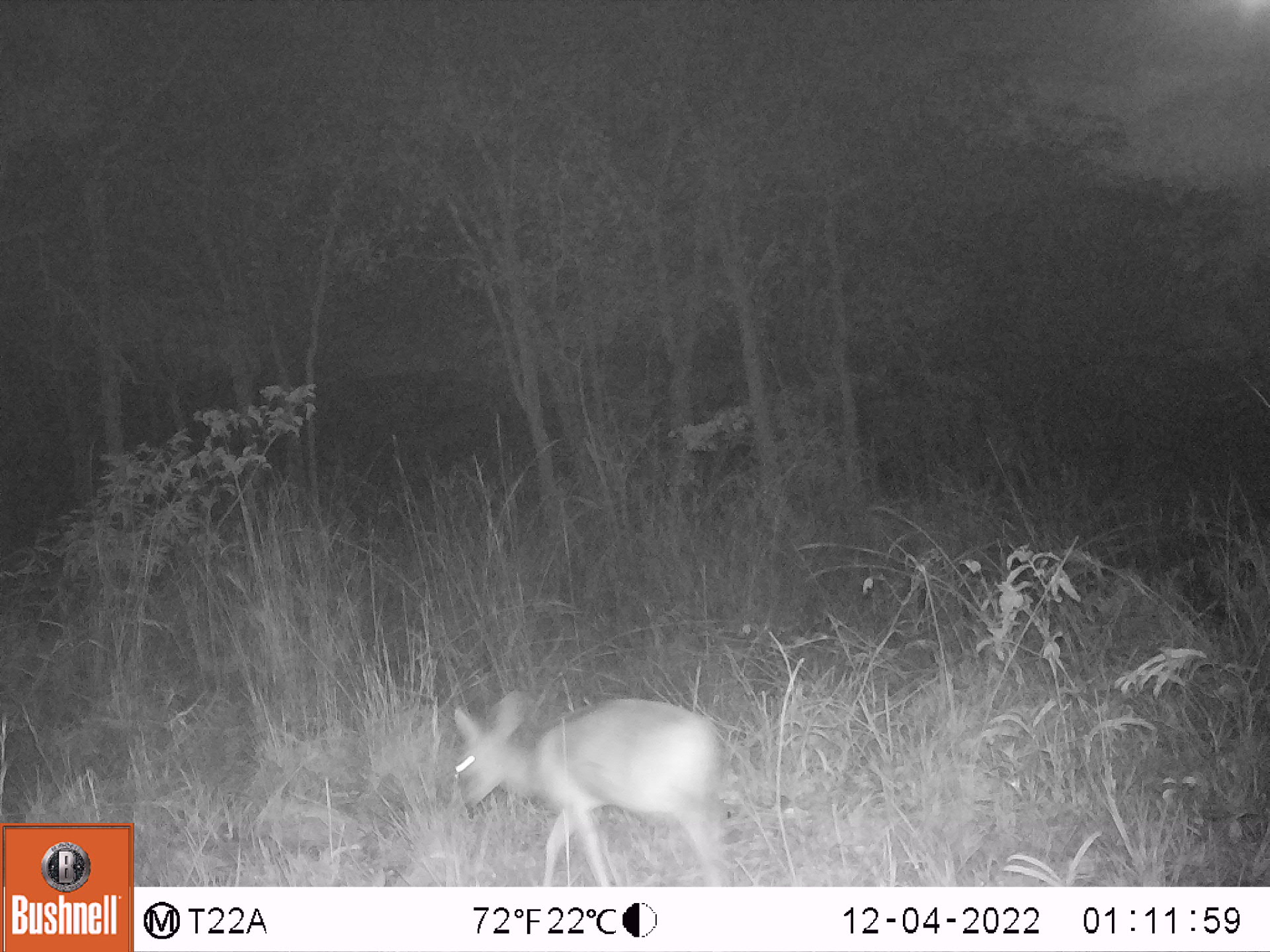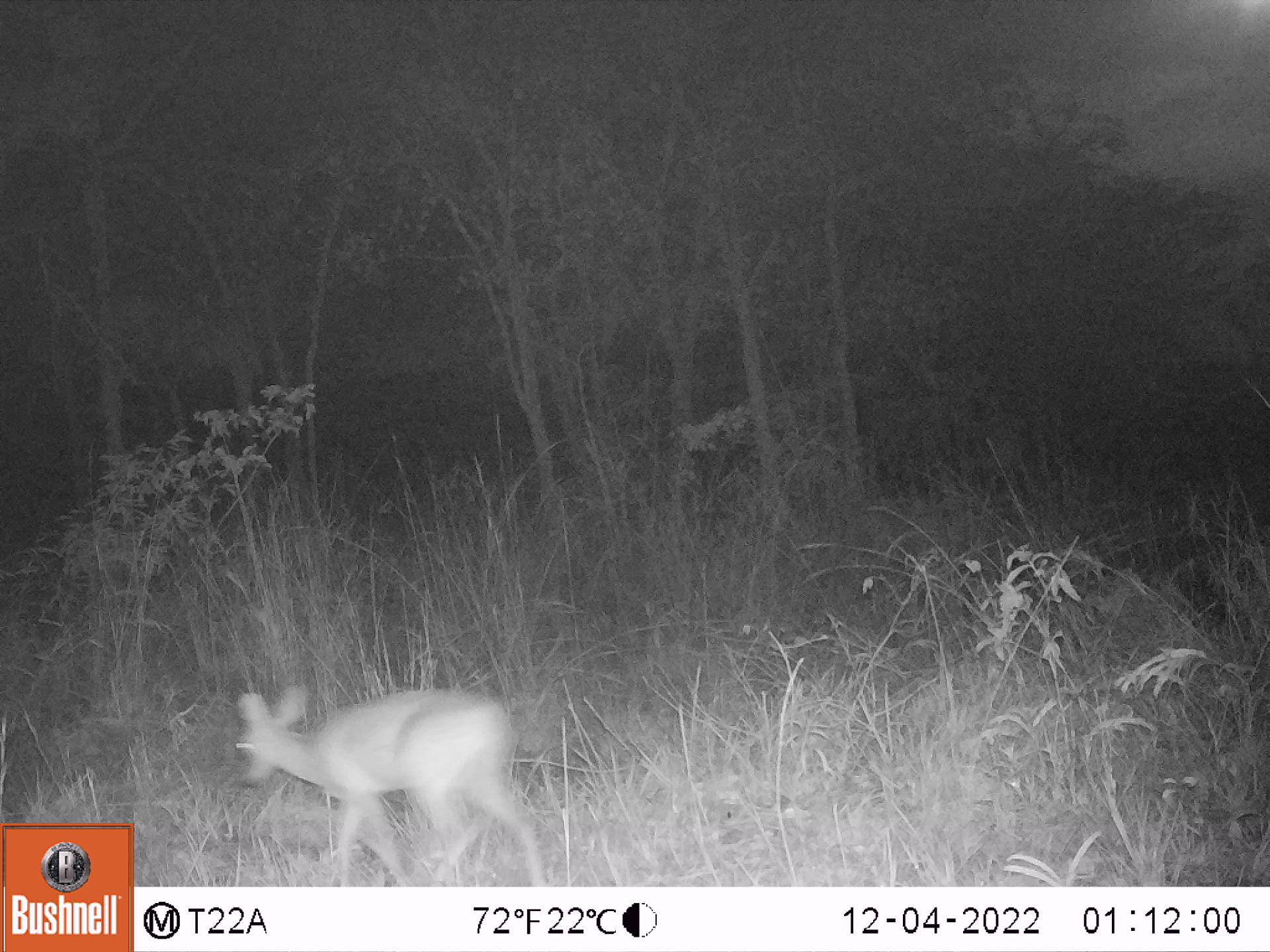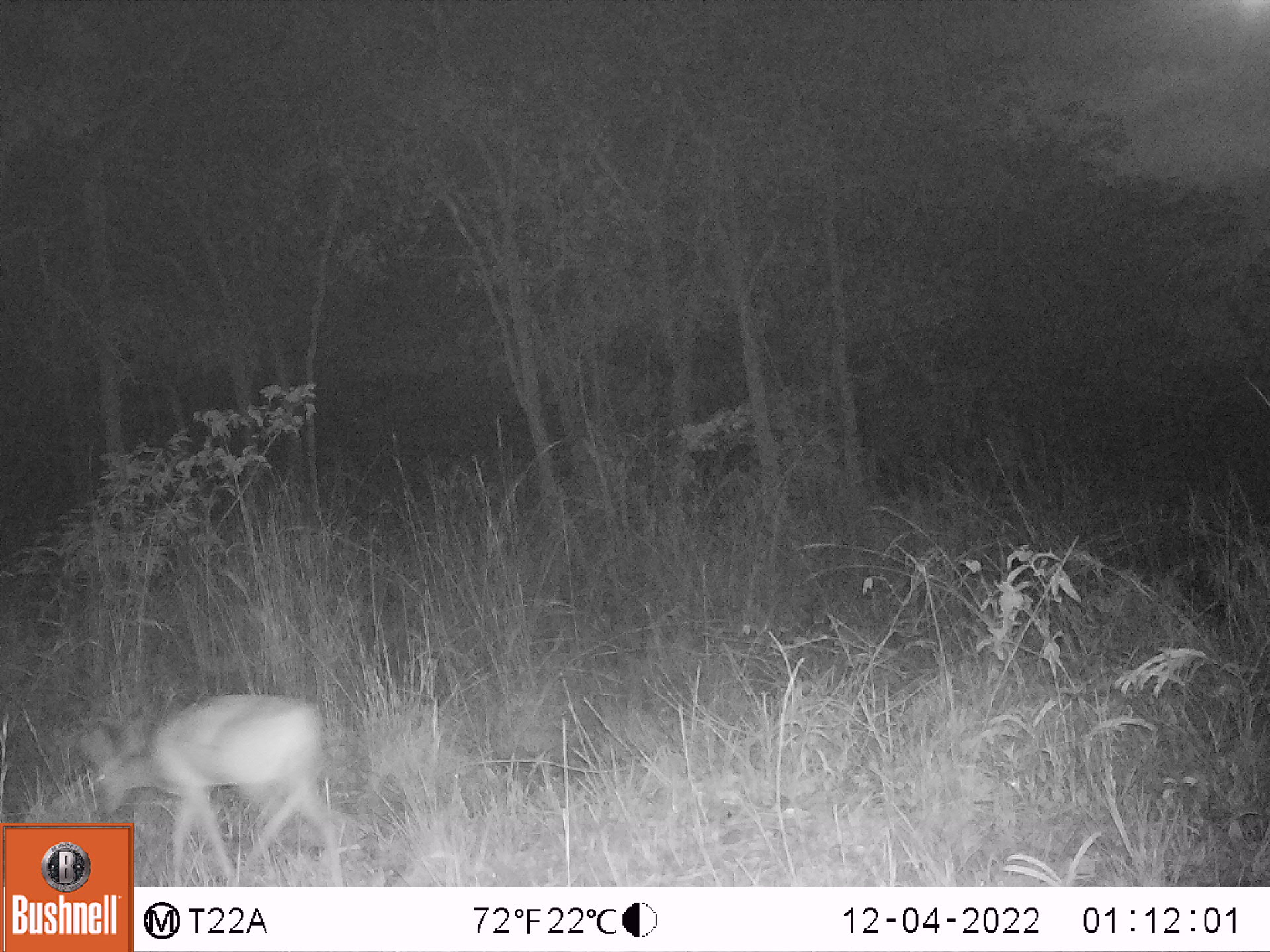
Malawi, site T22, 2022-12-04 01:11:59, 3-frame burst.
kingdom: Animalia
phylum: Chordata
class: Mammalia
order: Artiodactyla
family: Bovidae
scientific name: Antilopinae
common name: small antelope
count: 1